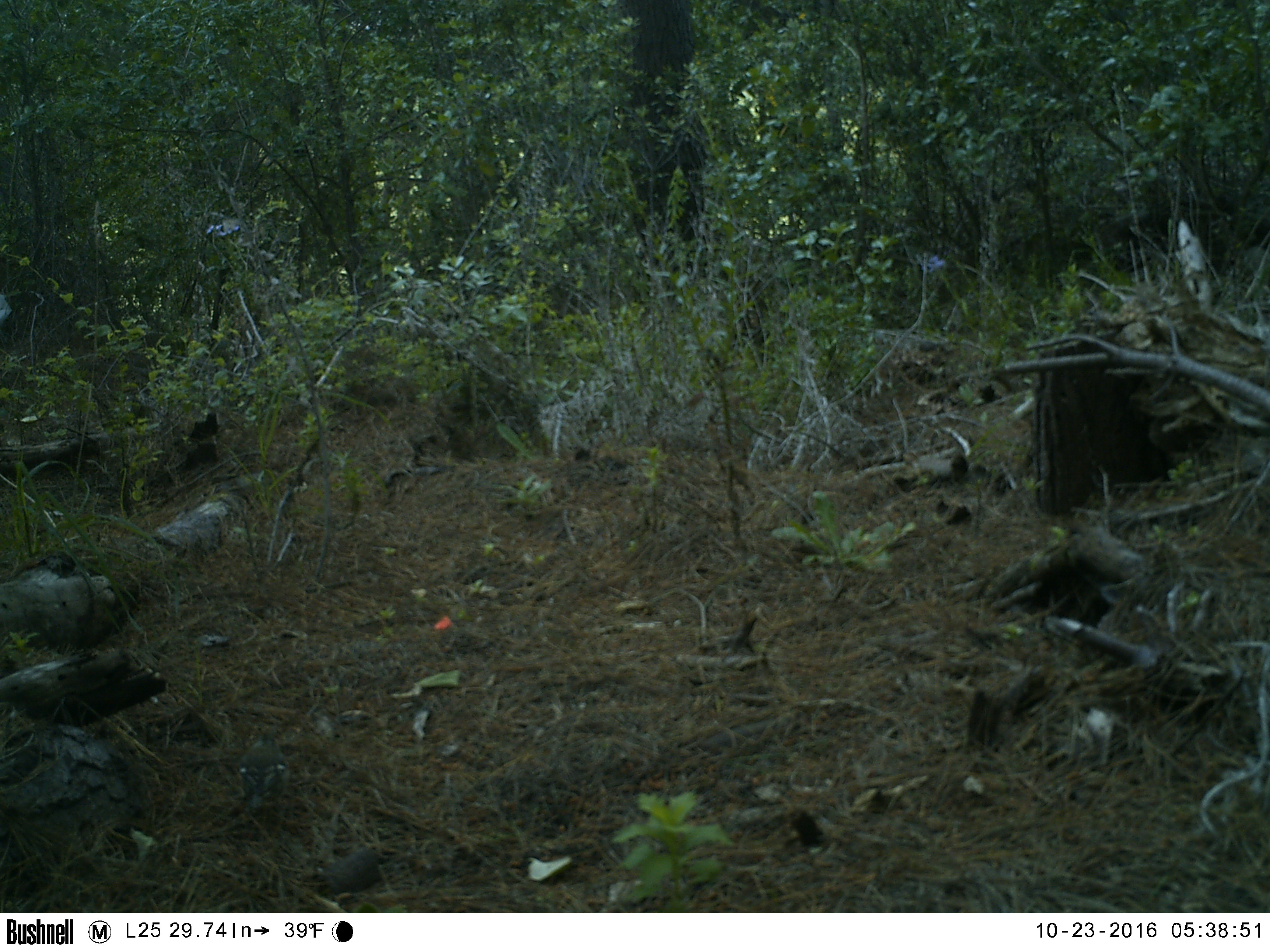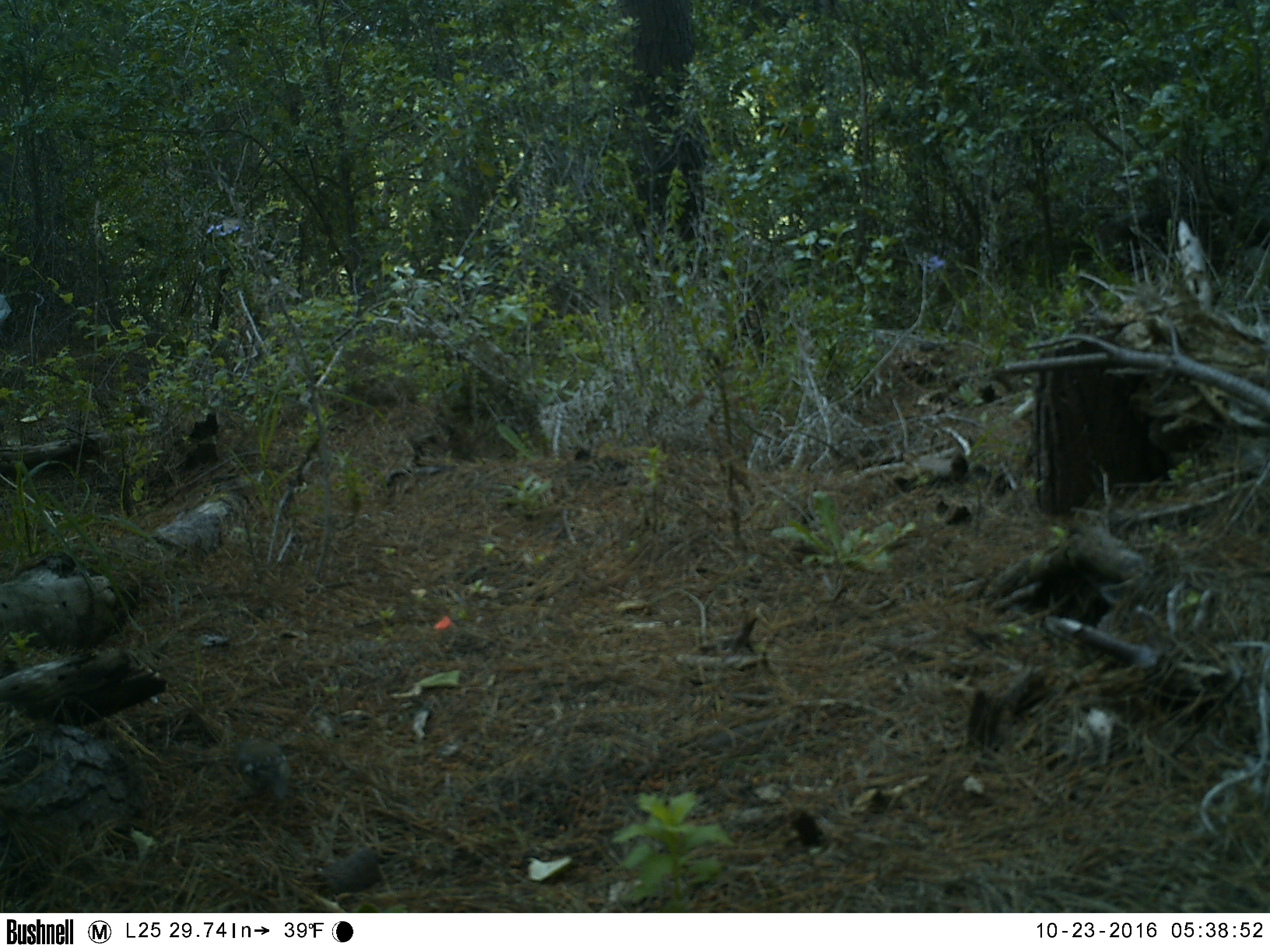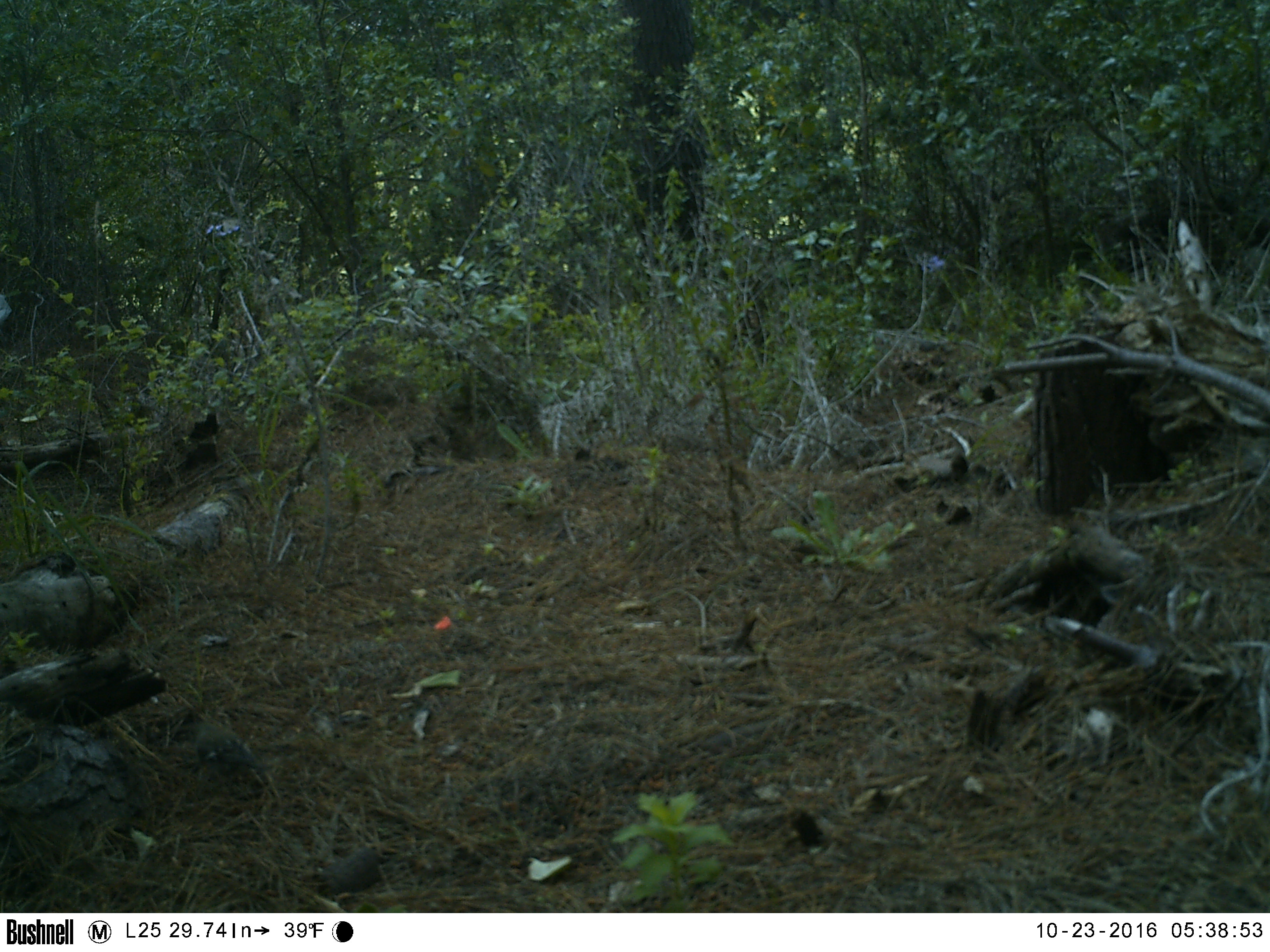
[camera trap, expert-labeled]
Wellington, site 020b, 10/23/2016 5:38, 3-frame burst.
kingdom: Animalia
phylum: Chordata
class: Aves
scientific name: Aves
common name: bird